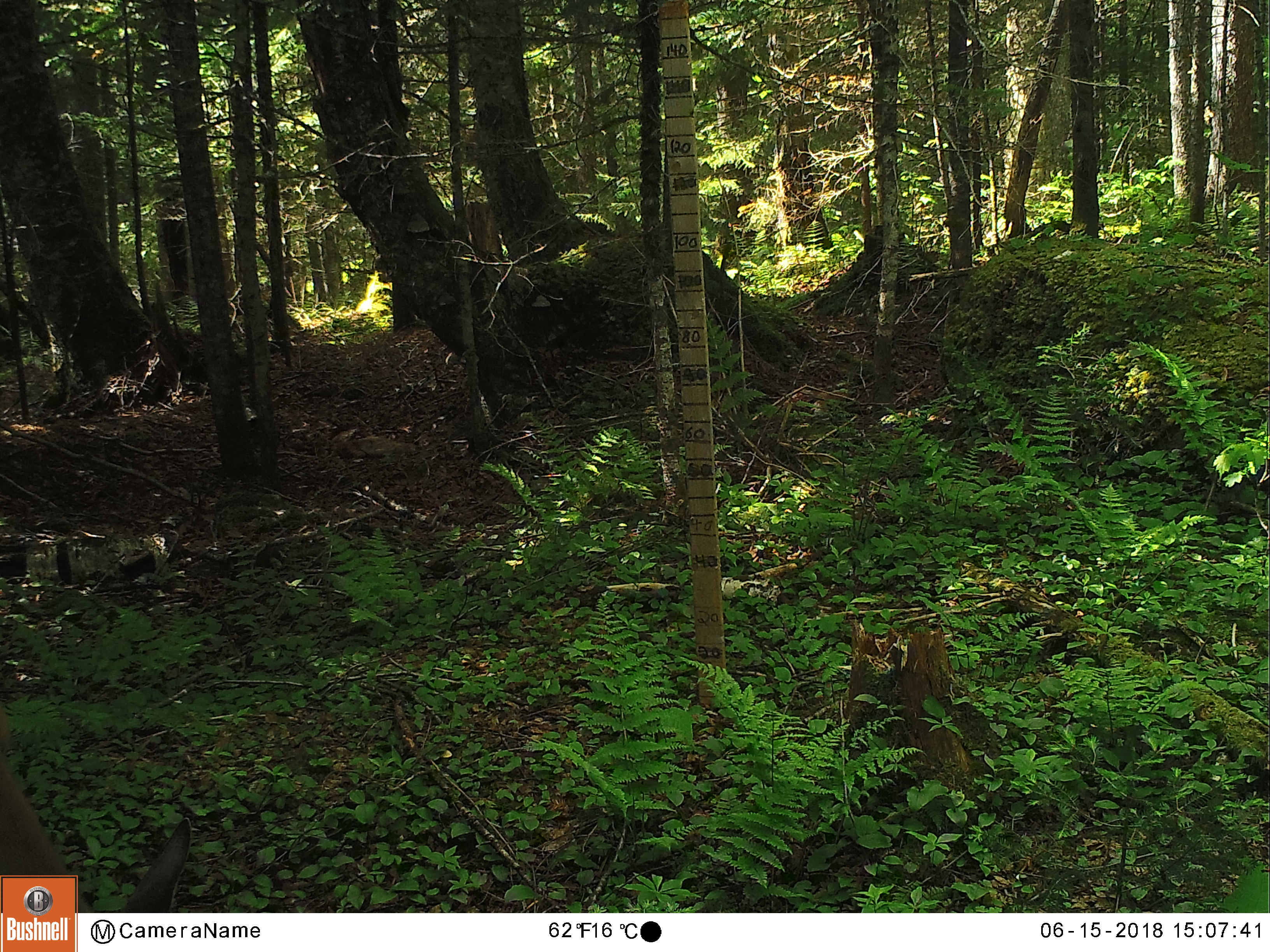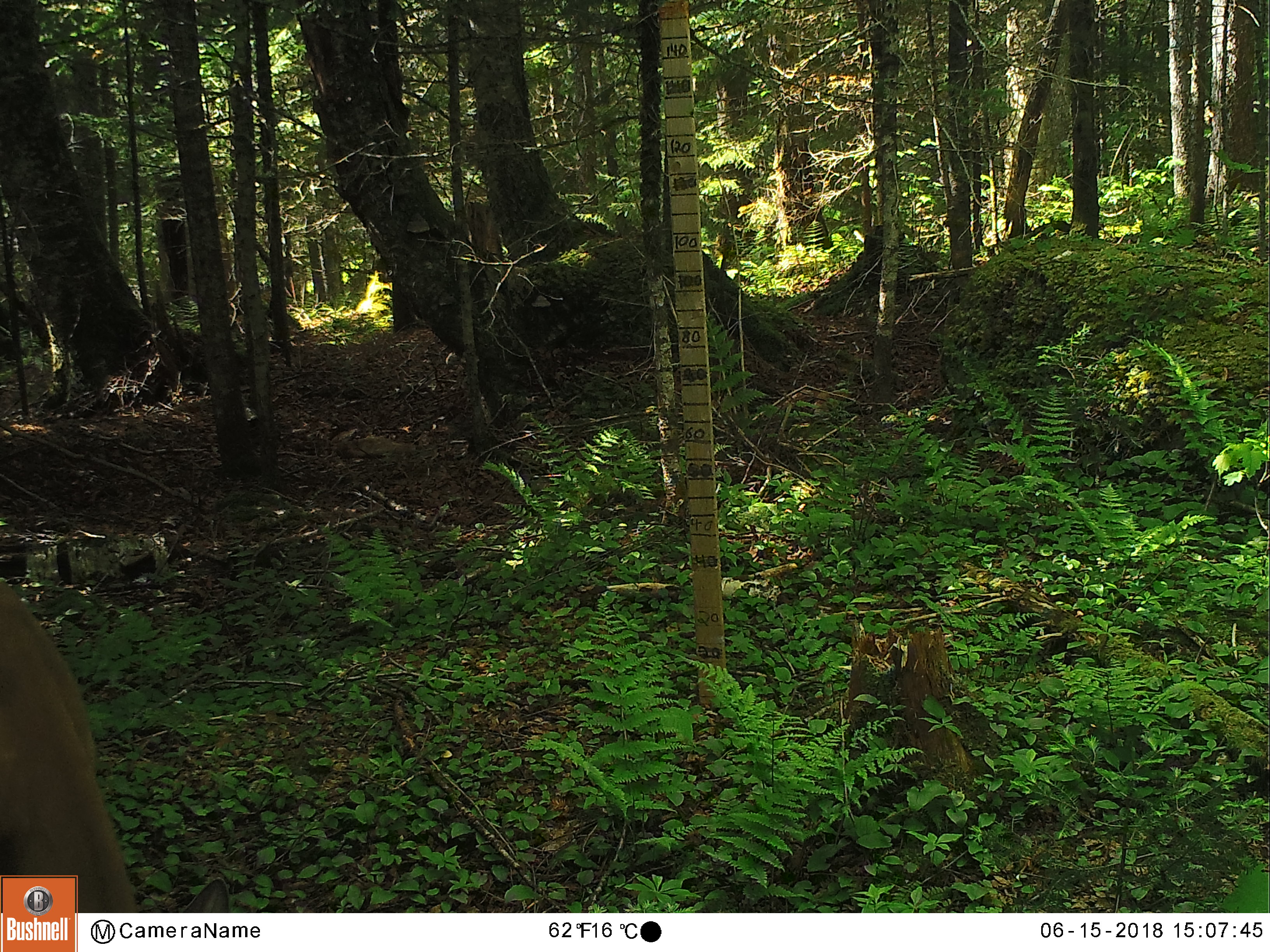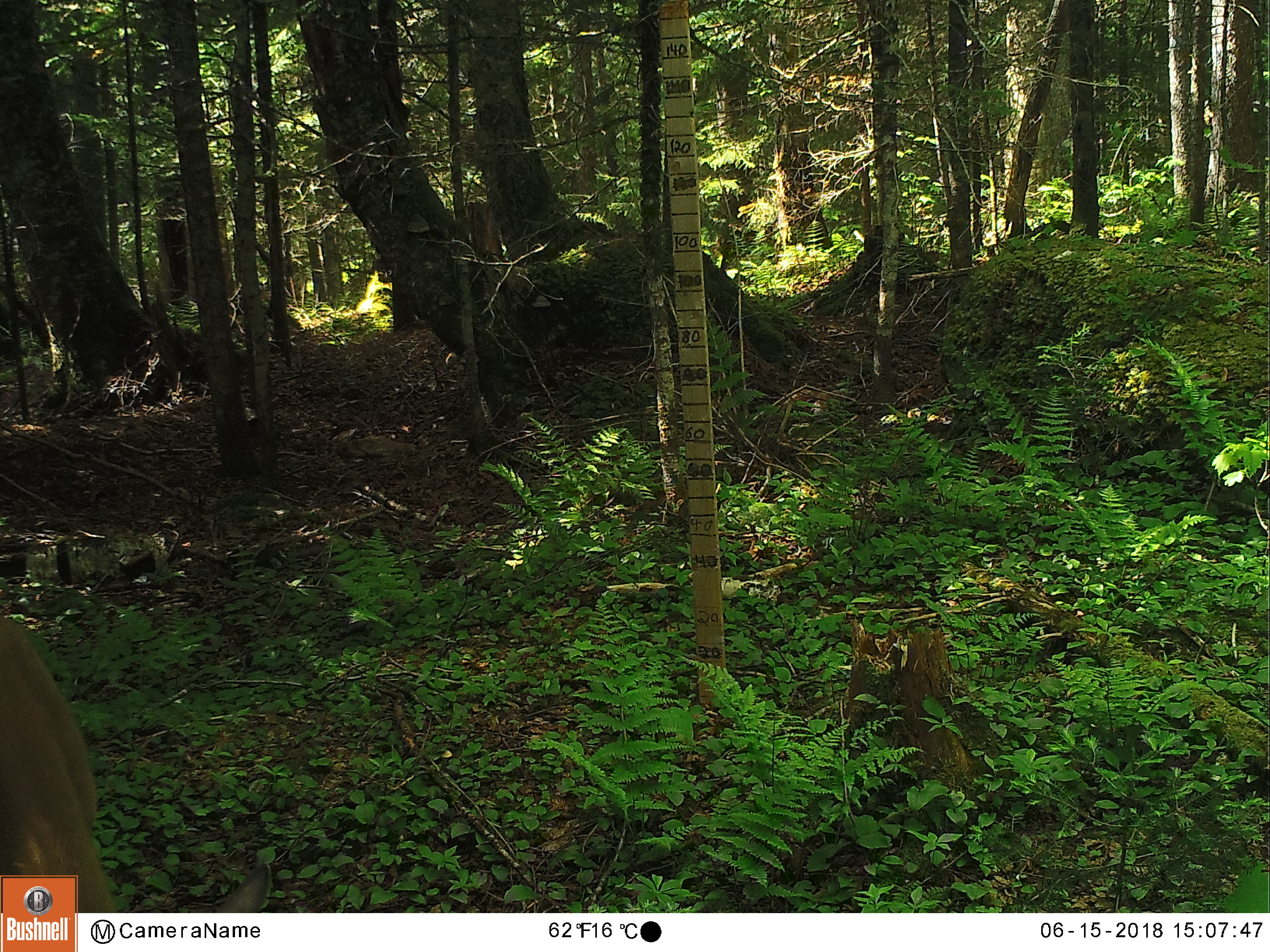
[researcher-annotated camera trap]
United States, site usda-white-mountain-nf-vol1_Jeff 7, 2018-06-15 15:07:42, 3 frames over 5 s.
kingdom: Animalia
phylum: Chordata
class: Mammalia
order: Artiodactyla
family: Cervidae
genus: Odocoileus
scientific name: Odocoileus virginianus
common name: white-tailed deer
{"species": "white-tailed deer (Odocoileus virginianus)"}